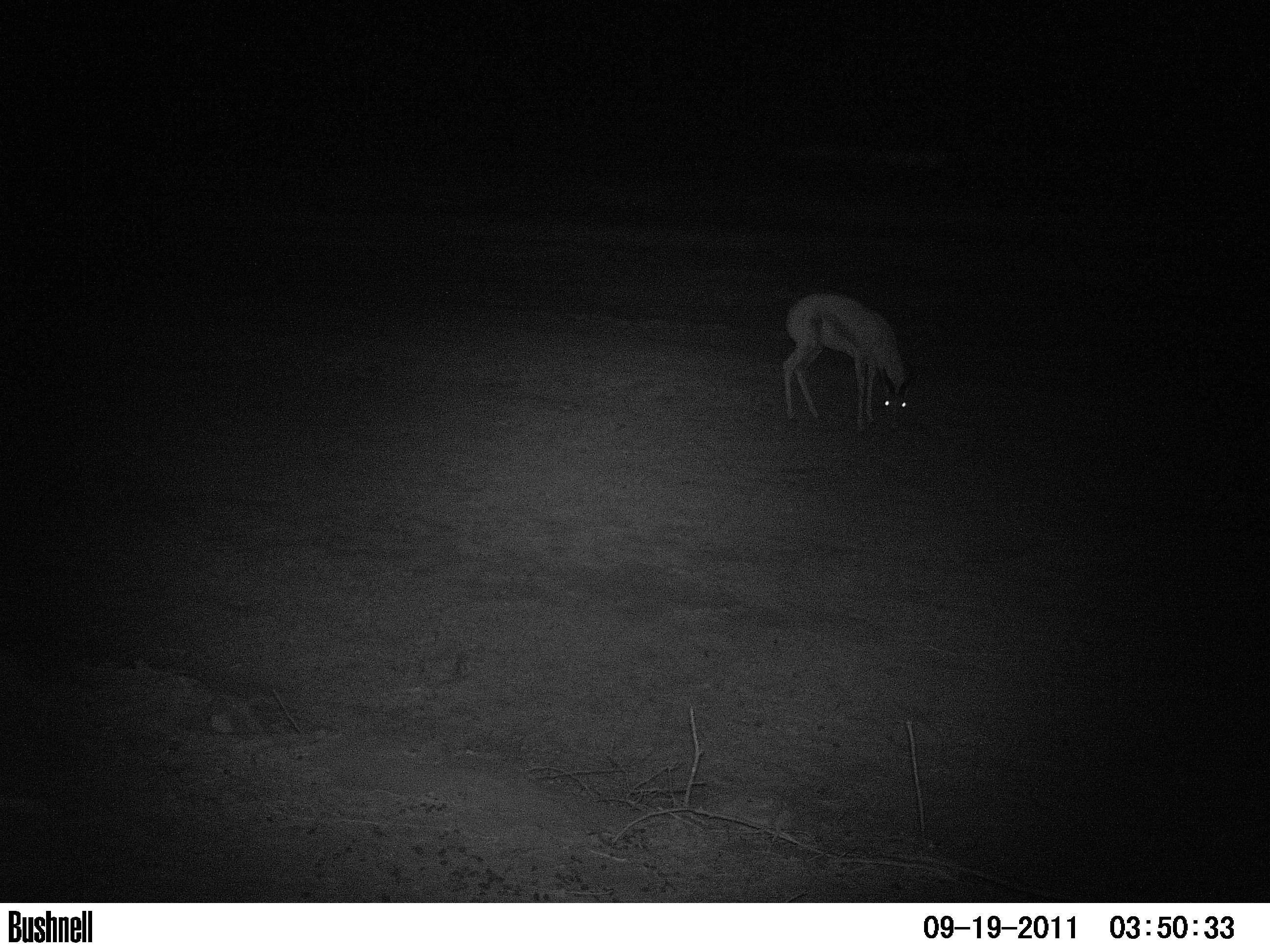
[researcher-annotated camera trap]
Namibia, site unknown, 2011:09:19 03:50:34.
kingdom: Animalia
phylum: Chordata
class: Mammalia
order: Artiodactyla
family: Bovidae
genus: Antidorcas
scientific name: Antidorcas marsupialis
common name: springbok